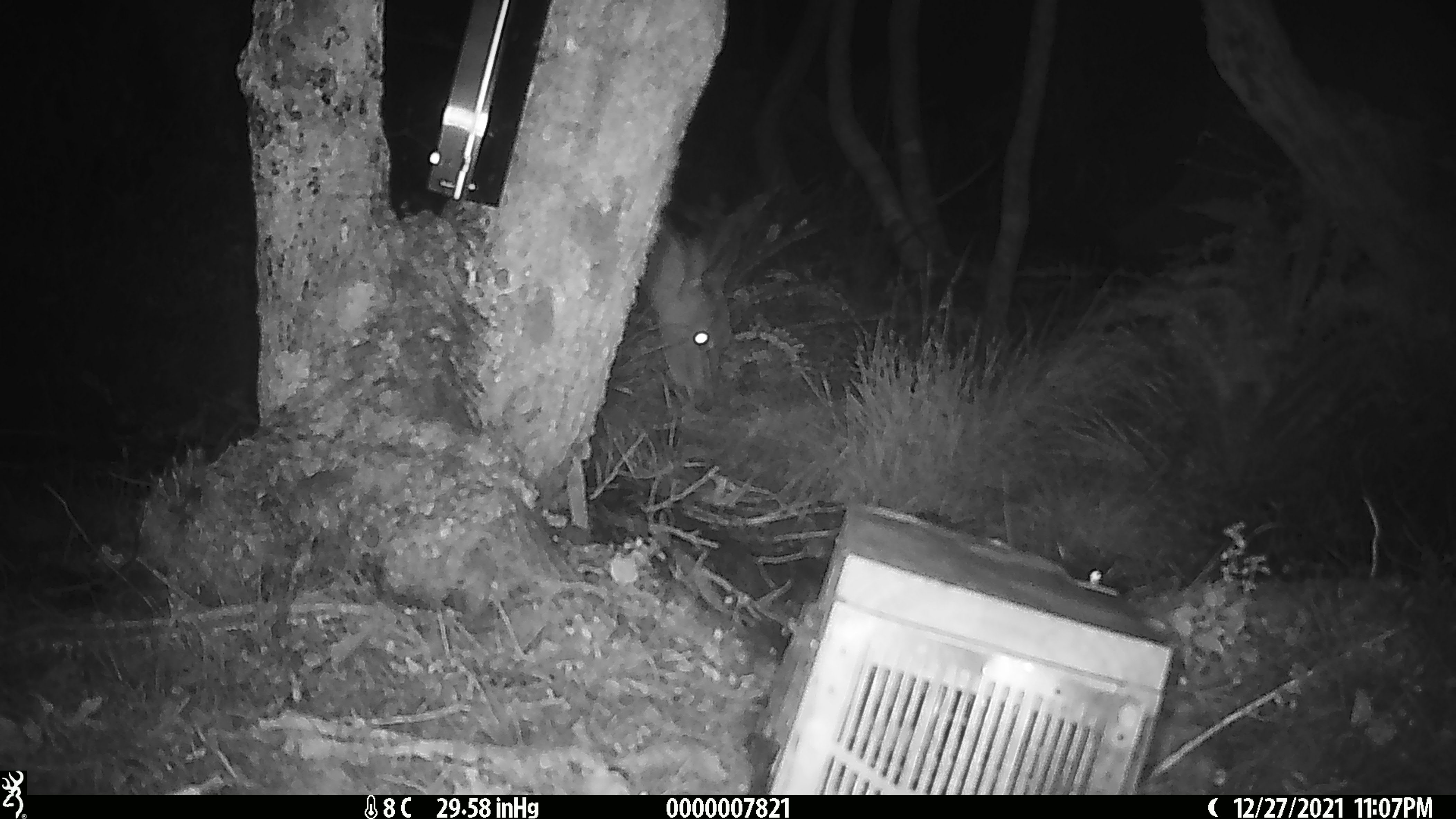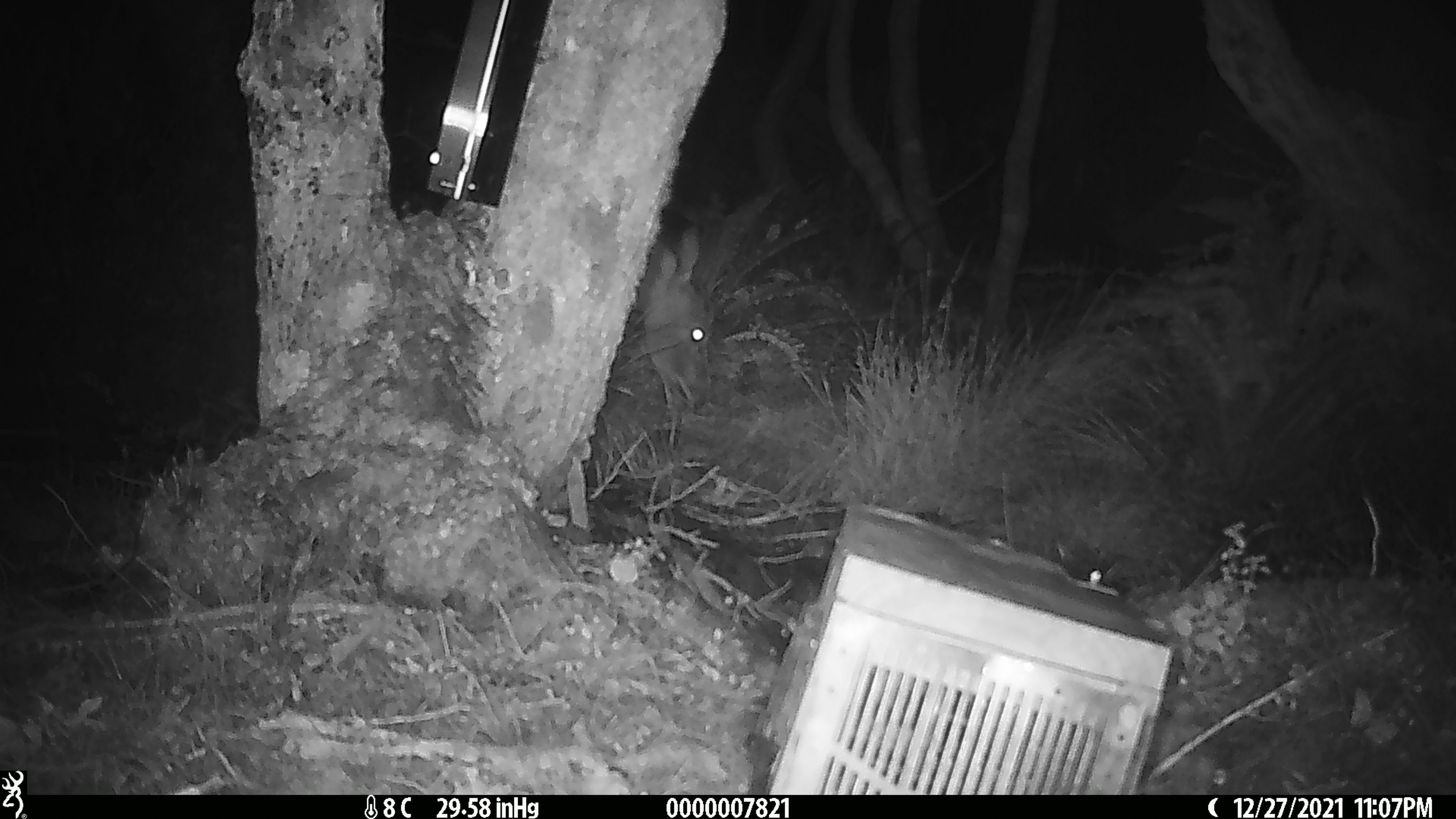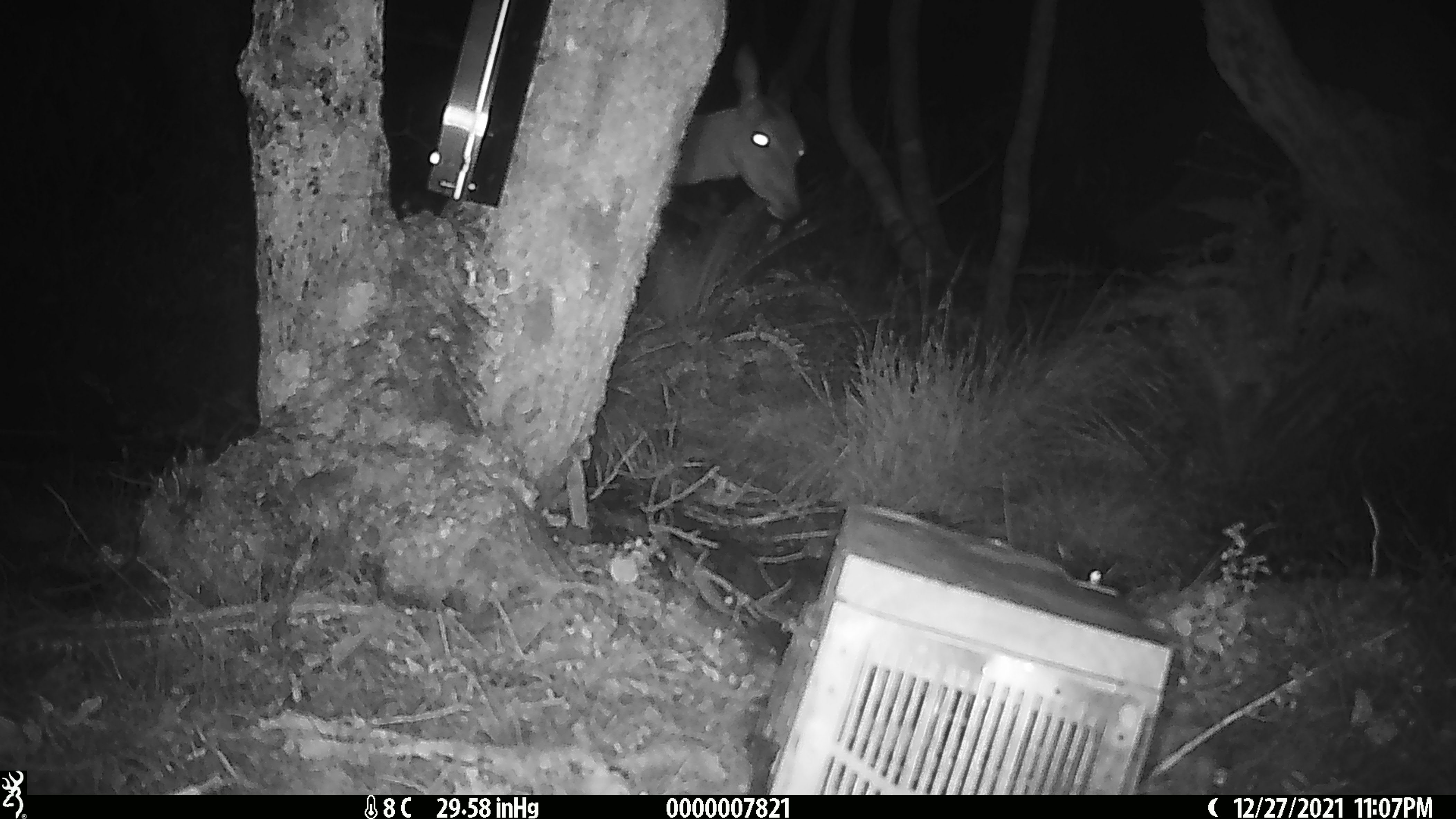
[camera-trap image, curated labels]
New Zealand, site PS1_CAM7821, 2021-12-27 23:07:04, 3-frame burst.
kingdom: Animalia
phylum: Chordata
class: Mammalia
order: Artiodactyla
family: Cervidae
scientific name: Cervidae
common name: deer